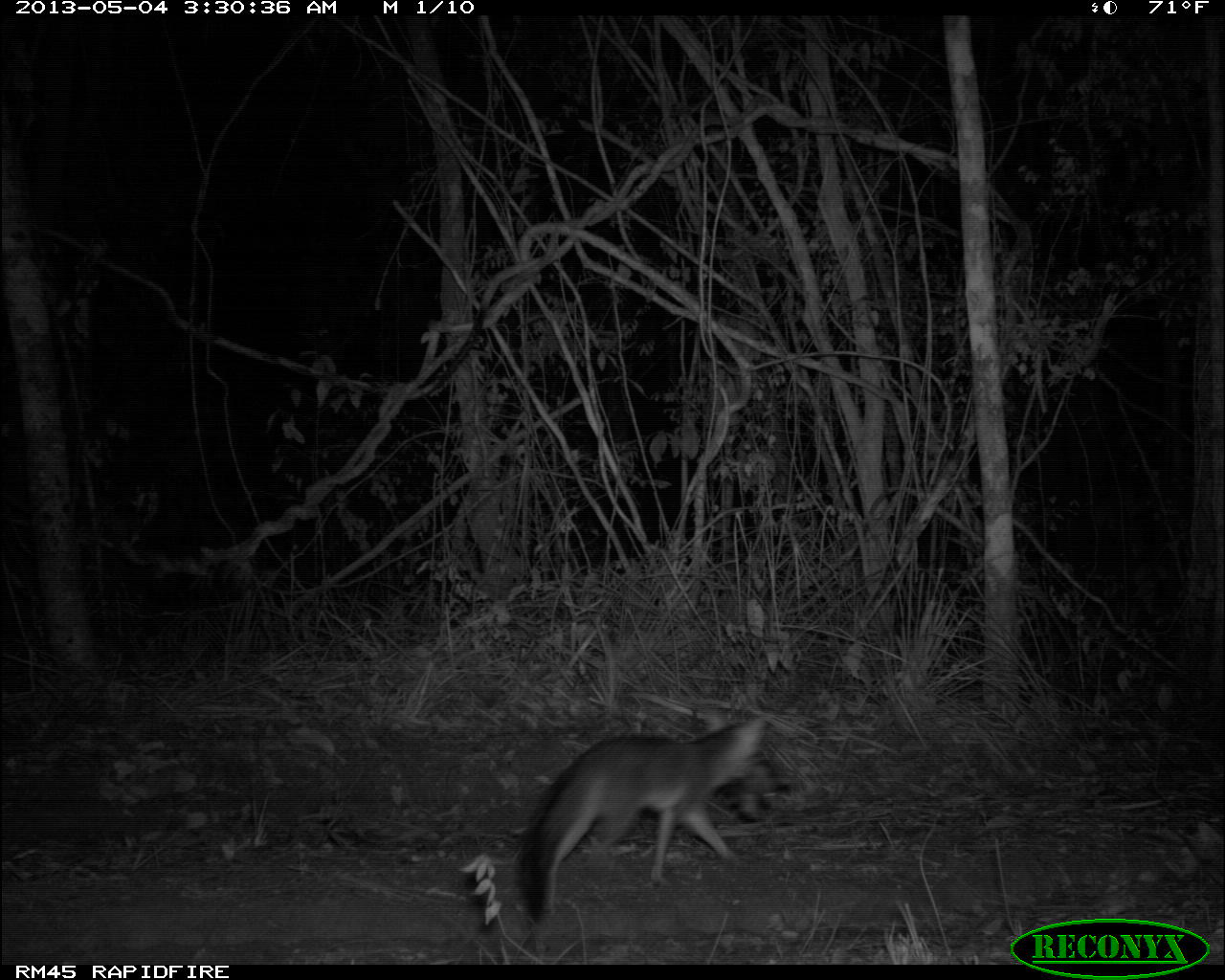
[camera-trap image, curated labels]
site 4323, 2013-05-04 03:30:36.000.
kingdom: Animalia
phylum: Chordata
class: Mammalia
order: Carnivora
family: Canidae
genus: Urocyon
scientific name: Urocyon cinereoargenteus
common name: gray fox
Urocyon cinereoargenteus (gray fox), count 1.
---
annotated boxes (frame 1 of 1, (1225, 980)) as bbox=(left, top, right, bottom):
urocyon cinereoargenteus: bbox=(513, 705, 775, 925)